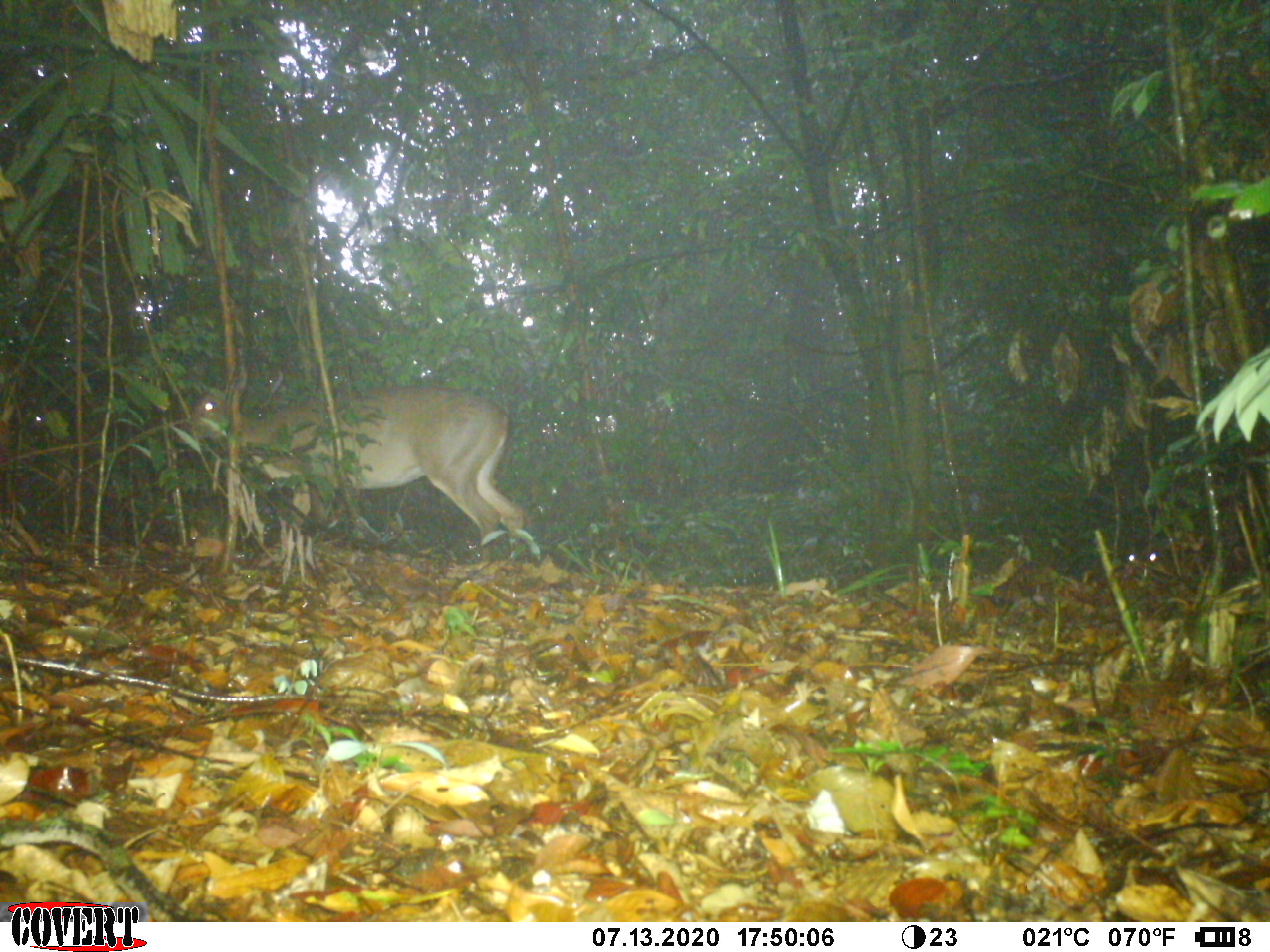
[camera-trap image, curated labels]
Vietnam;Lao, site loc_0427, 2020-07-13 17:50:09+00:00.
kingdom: Animalia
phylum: Chordata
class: Mammalia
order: Artiodactyla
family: Cervidae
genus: Muntiacus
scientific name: Muntiacus vuquangensis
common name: large-antlered muntjac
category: large antlered muntjac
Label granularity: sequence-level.